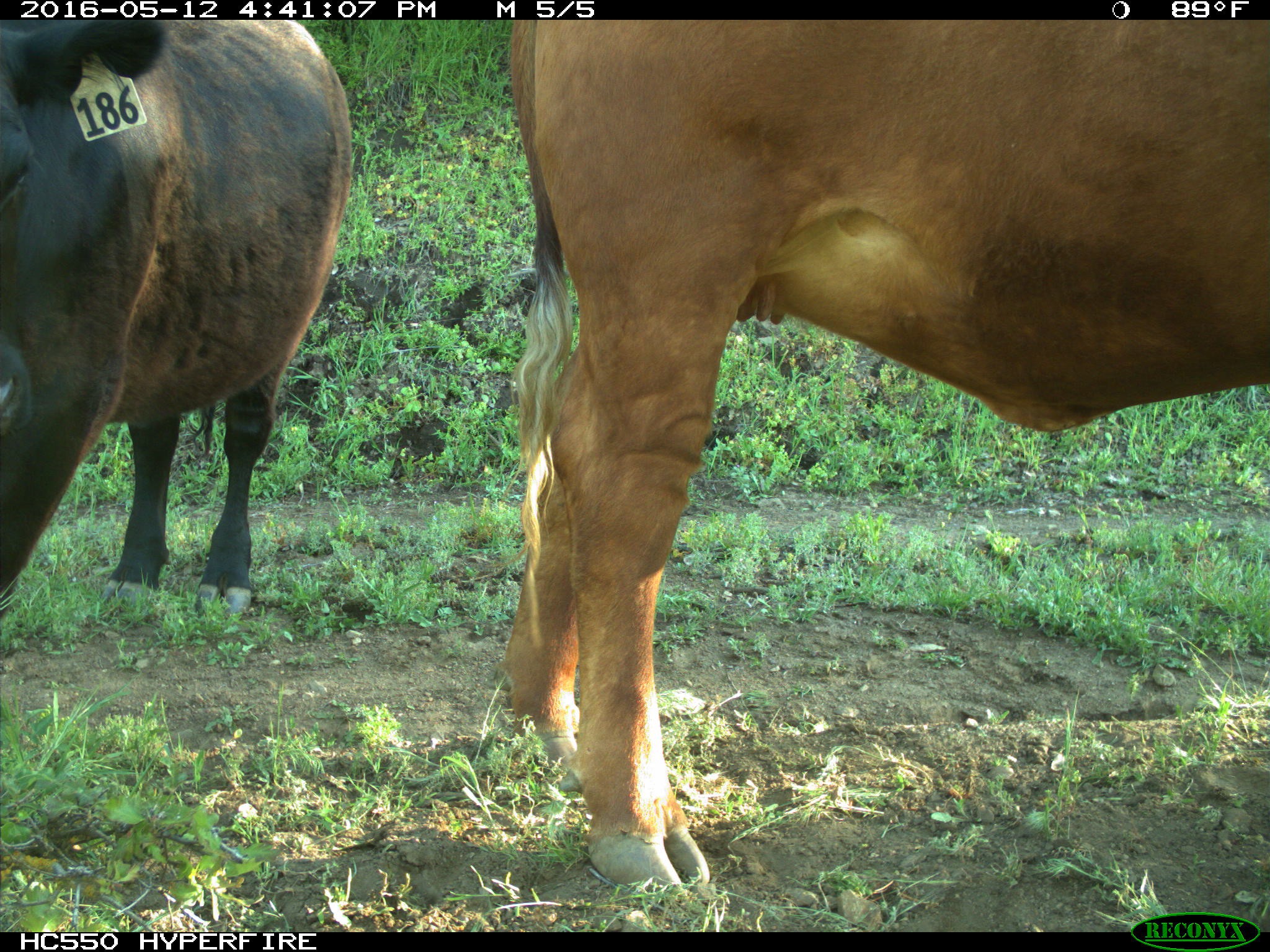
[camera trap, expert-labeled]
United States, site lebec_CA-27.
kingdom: Animalia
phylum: Chordata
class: Mammalia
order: Artiodactyla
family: Bovidae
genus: Bos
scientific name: Bos taurus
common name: domestic cow